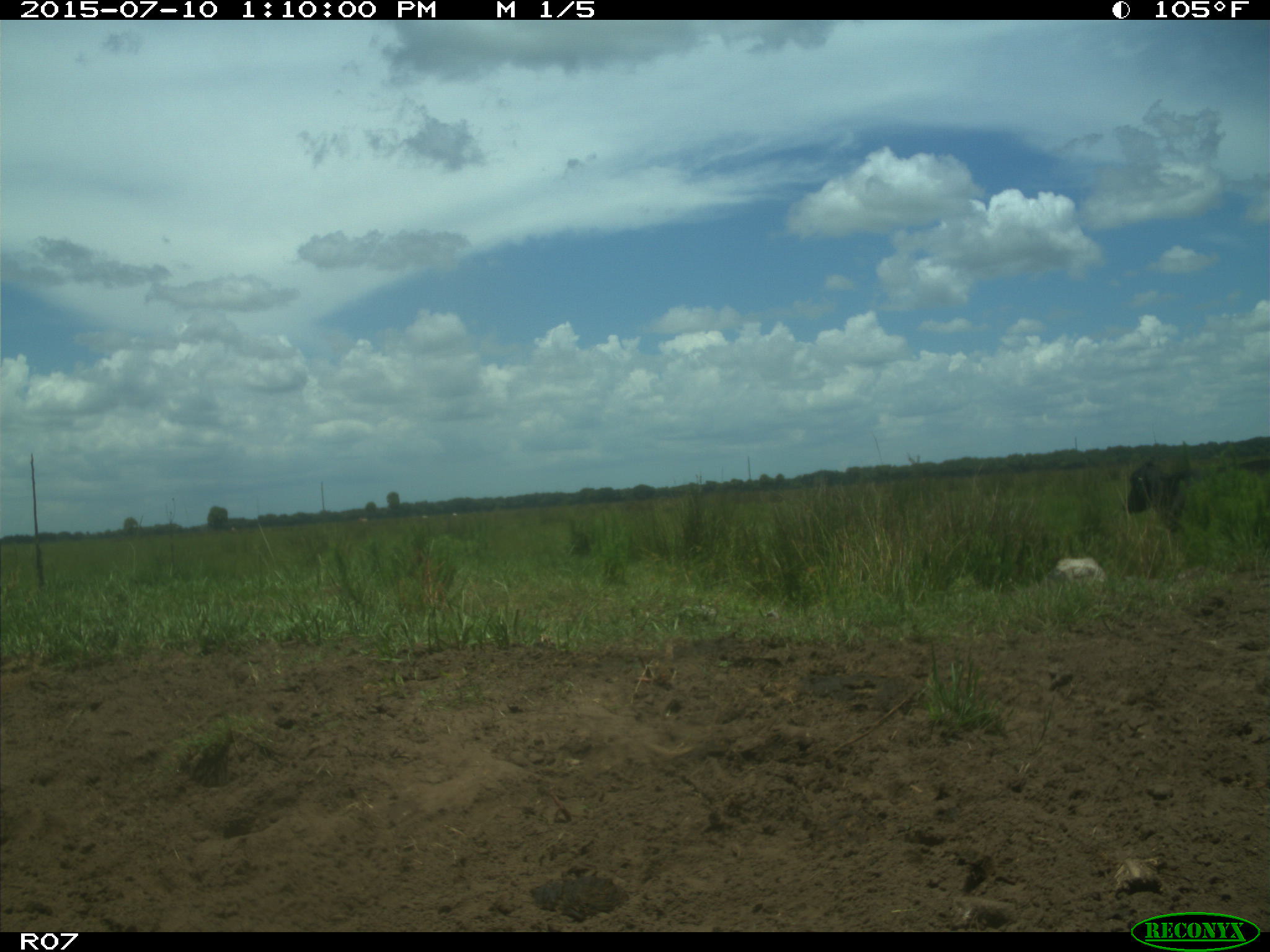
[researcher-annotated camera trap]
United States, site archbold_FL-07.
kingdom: Animalia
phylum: Chordata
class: Mammalia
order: Artiodactyla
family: Bovidae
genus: Bos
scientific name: Bos taurus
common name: domestic cow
Bos taurus (domestic cow).